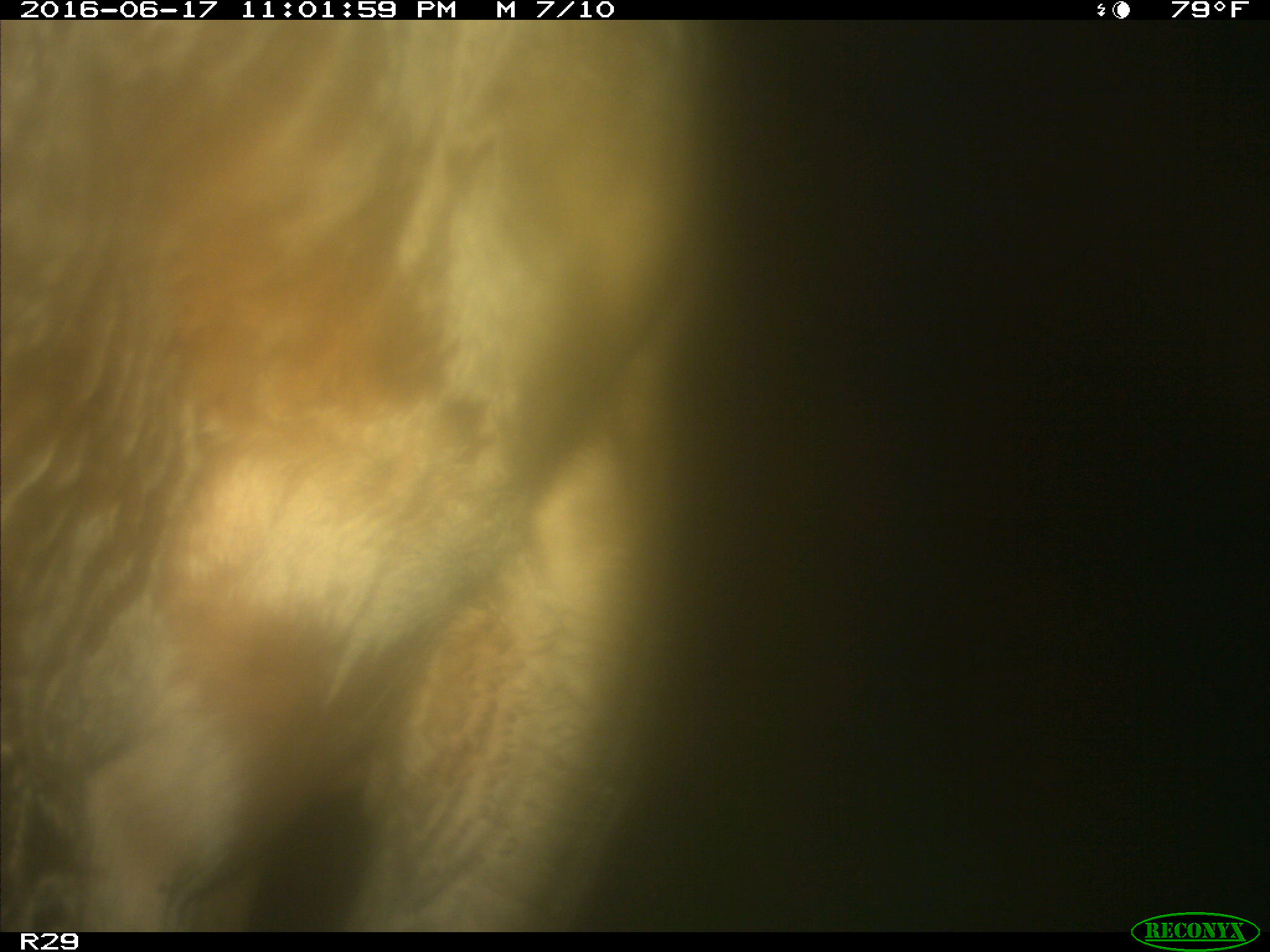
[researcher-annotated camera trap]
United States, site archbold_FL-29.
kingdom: Animalia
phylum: Chordata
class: Mammalia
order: Artiodactyla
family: Bovidae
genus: Bos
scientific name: Bos taurus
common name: domestic cow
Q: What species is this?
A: Bos taurus (domestic cow).